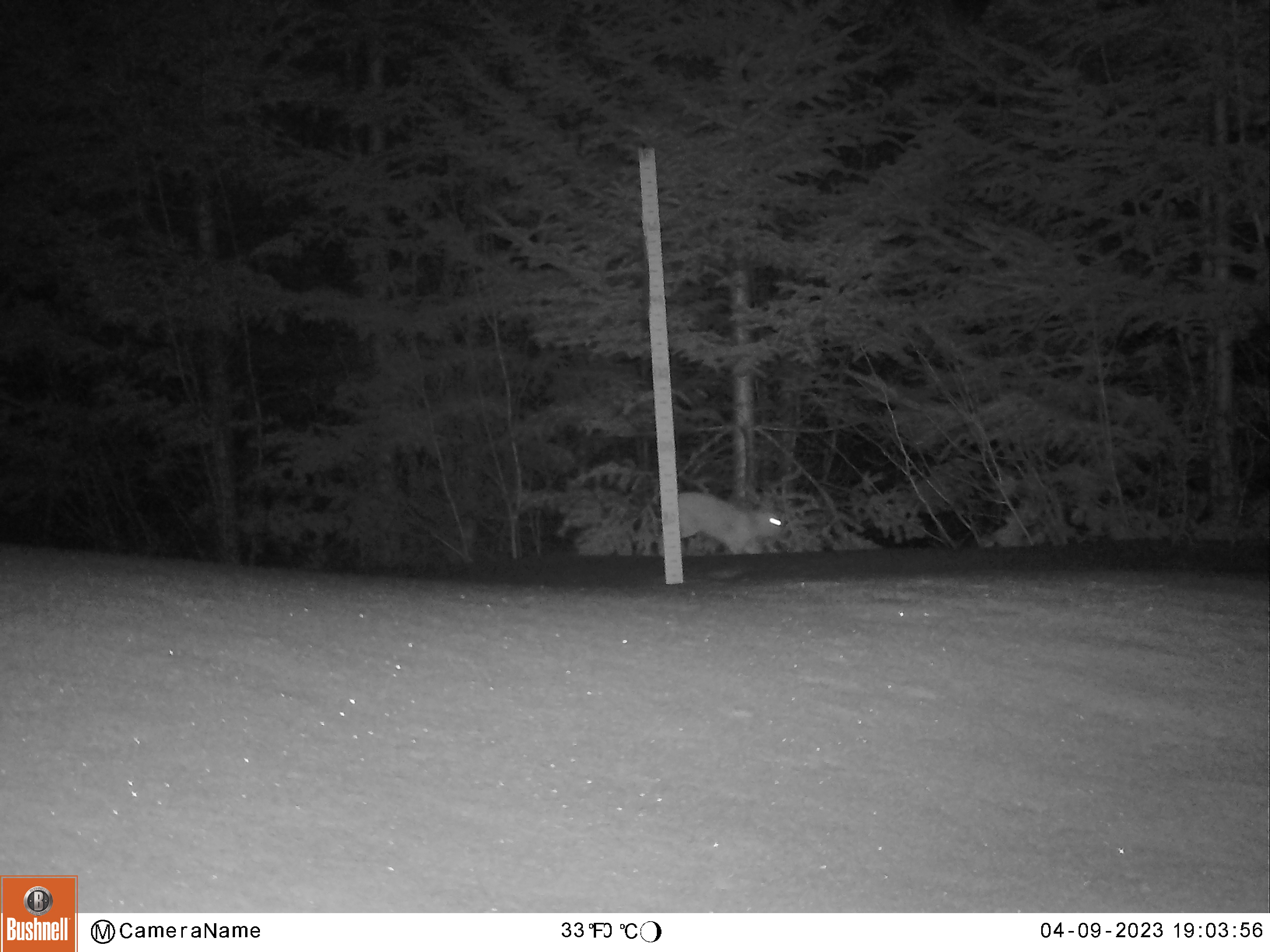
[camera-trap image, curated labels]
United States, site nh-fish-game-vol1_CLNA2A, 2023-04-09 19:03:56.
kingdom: Animalia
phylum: Chordata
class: Mammalia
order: Lagomorpha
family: Leporidae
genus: Lepus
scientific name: Lepus americanus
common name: snowshoe hare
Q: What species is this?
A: Snowshoe hare (Lepus americanus).